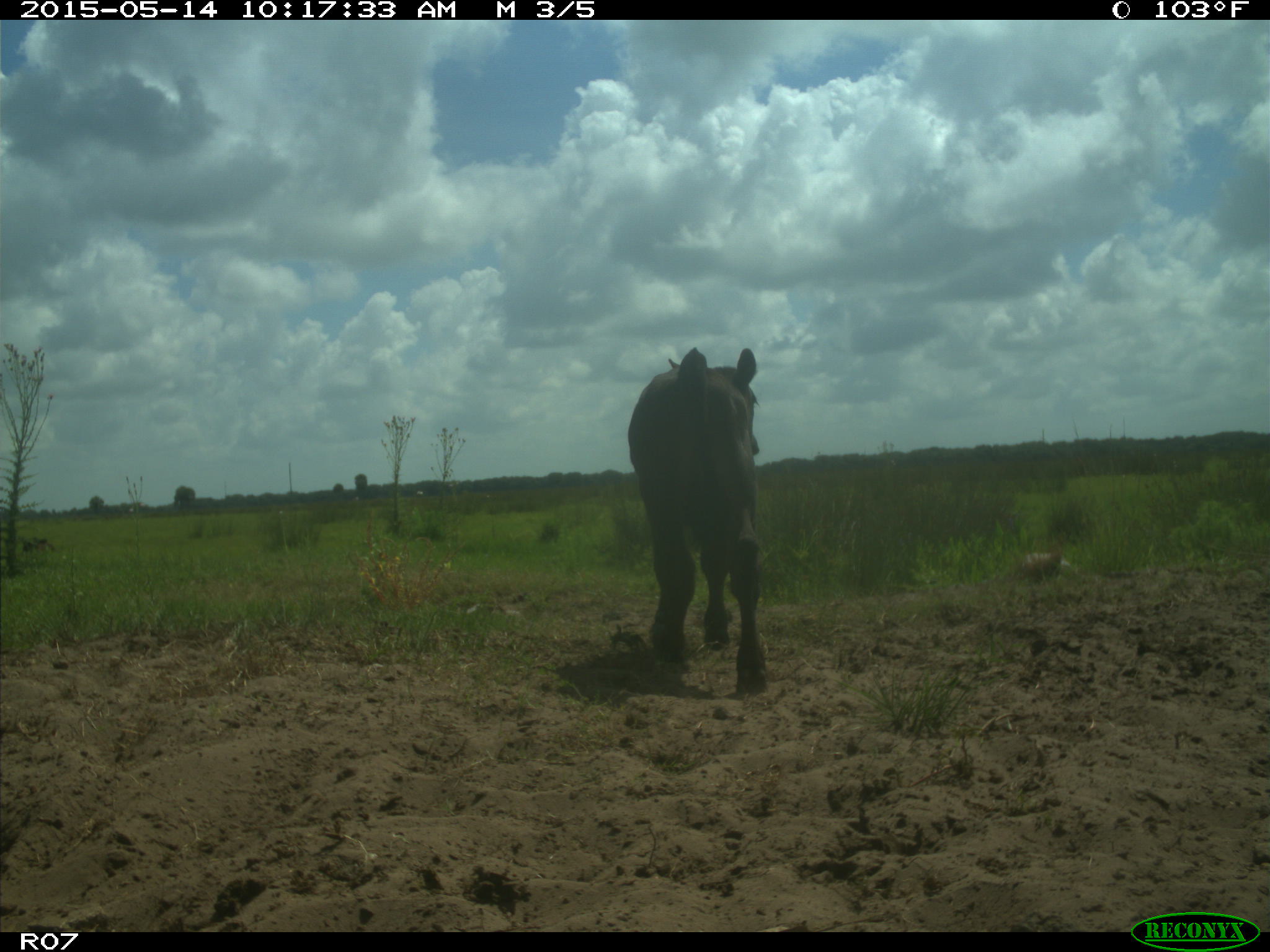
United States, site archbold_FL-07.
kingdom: Animalia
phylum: Chordata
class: Mammalia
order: Artiodactyla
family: Bovidae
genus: Bos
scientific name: Bos taurus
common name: domestic cow